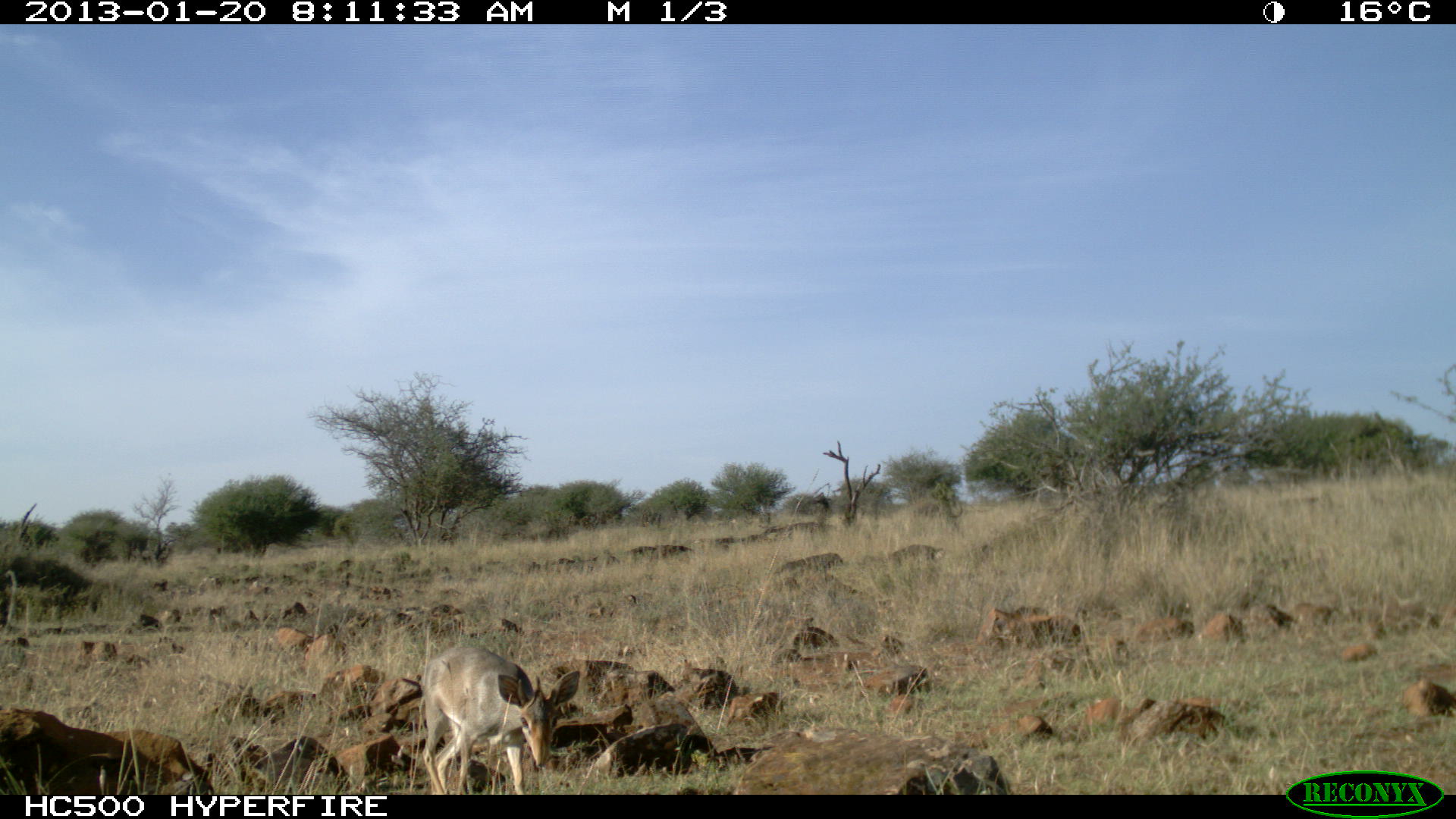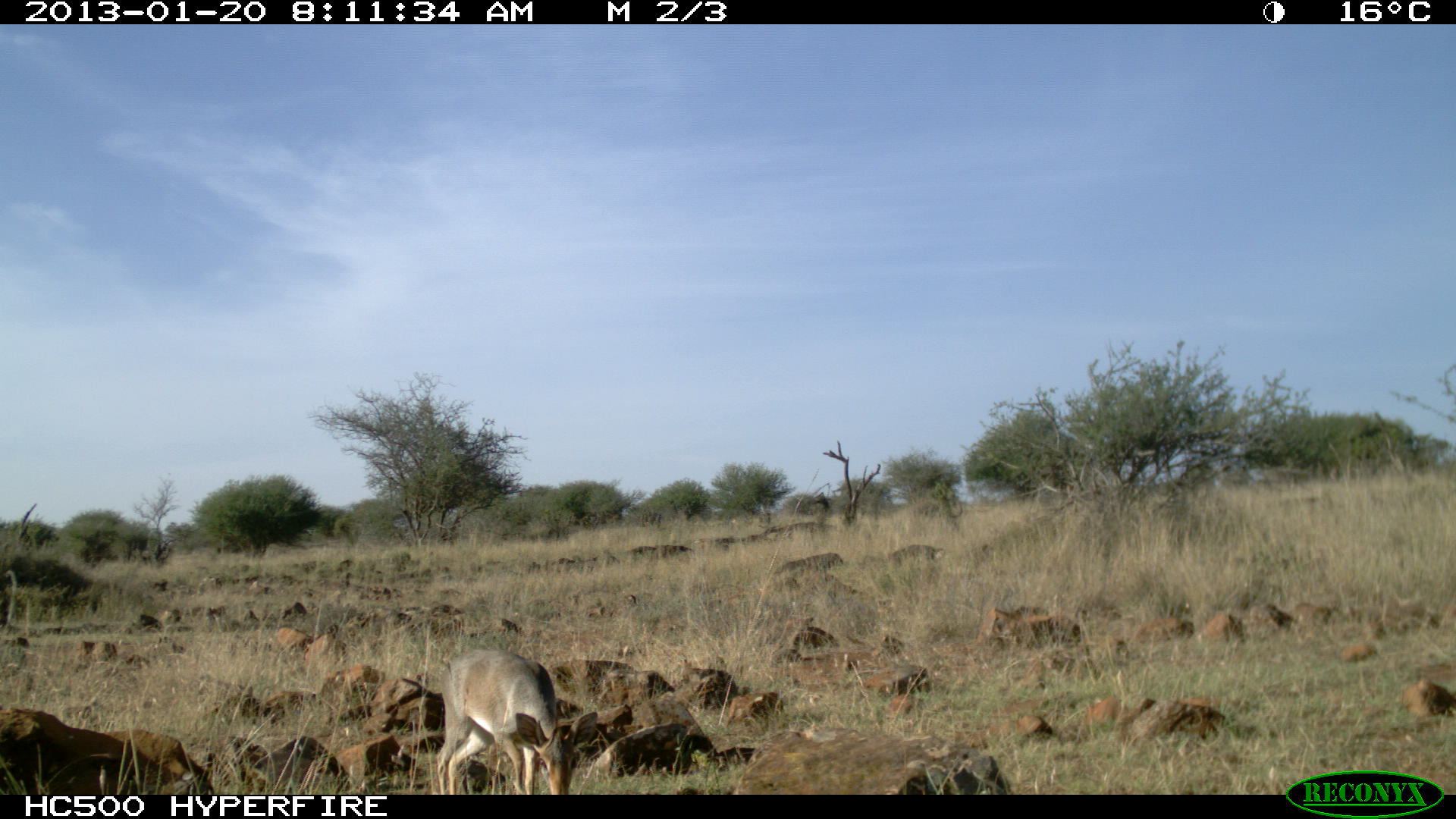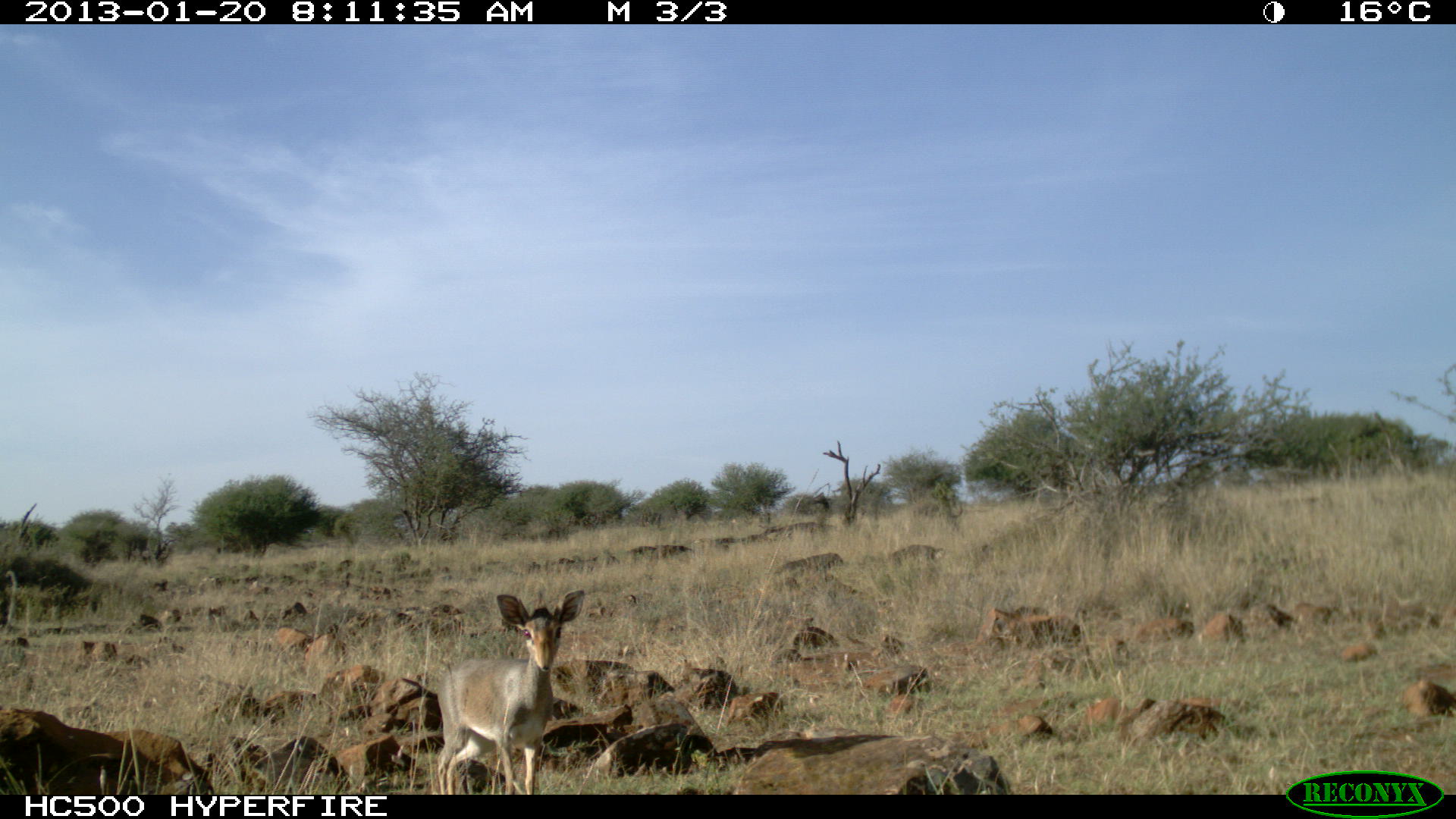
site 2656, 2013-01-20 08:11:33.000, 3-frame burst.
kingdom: Animalia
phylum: Chordata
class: Mammalia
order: Artiodactyla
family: Bovidae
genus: Madoqua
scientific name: Madoqua guentheri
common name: günther's dik-dik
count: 1